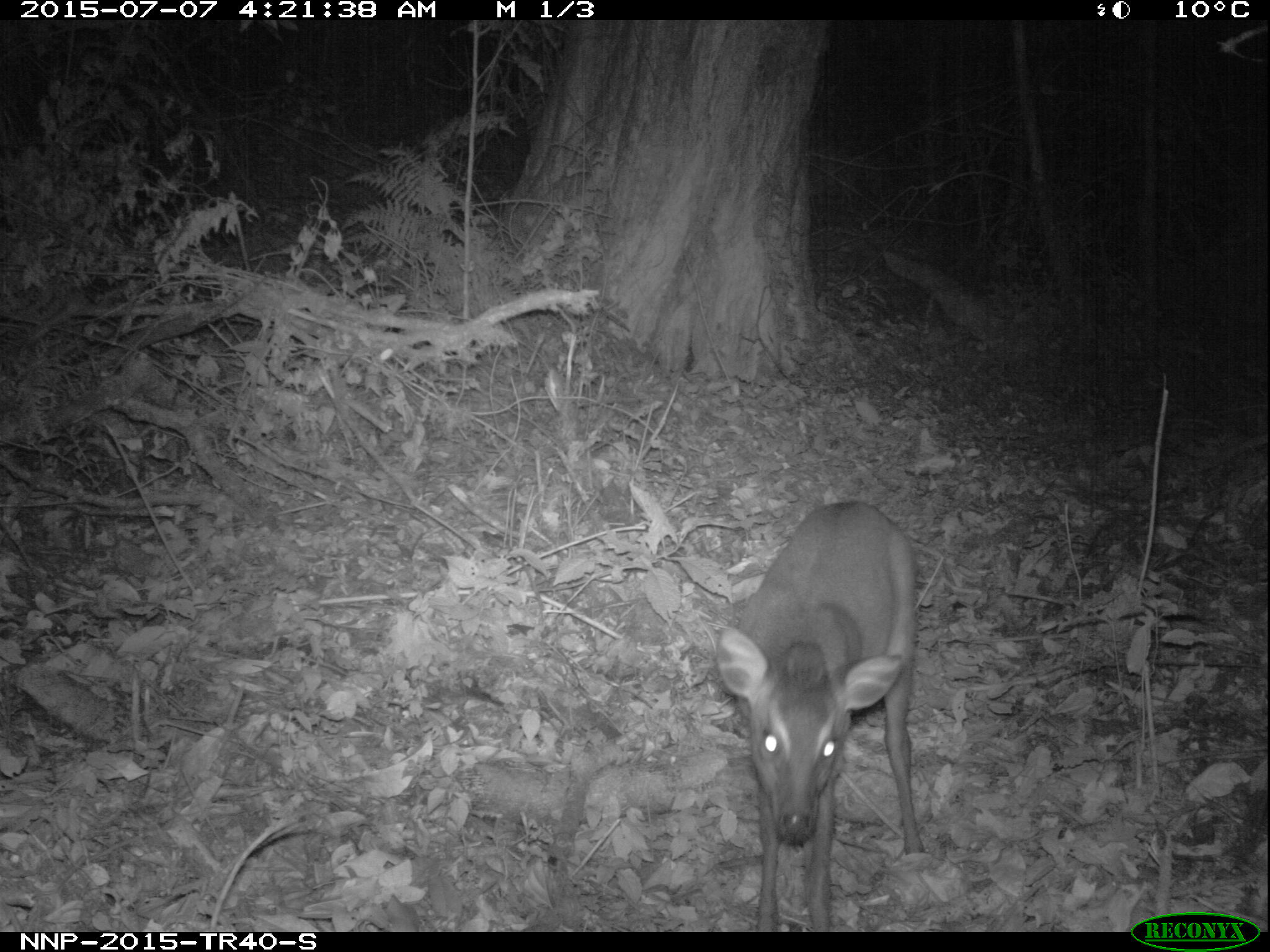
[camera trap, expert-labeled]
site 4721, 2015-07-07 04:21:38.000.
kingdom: Animalia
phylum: Chordata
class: Mammalia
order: Artiodactyla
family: Bovidae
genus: Cephalophus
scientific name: Cephalophus nigrifrons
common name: black-fronted duiker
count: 1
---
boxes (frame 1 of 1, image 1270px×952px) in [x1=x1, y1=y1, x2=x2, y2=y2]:
cephalophus nigrifrons: [x1=713, y1=497, x2=923, y2=930]